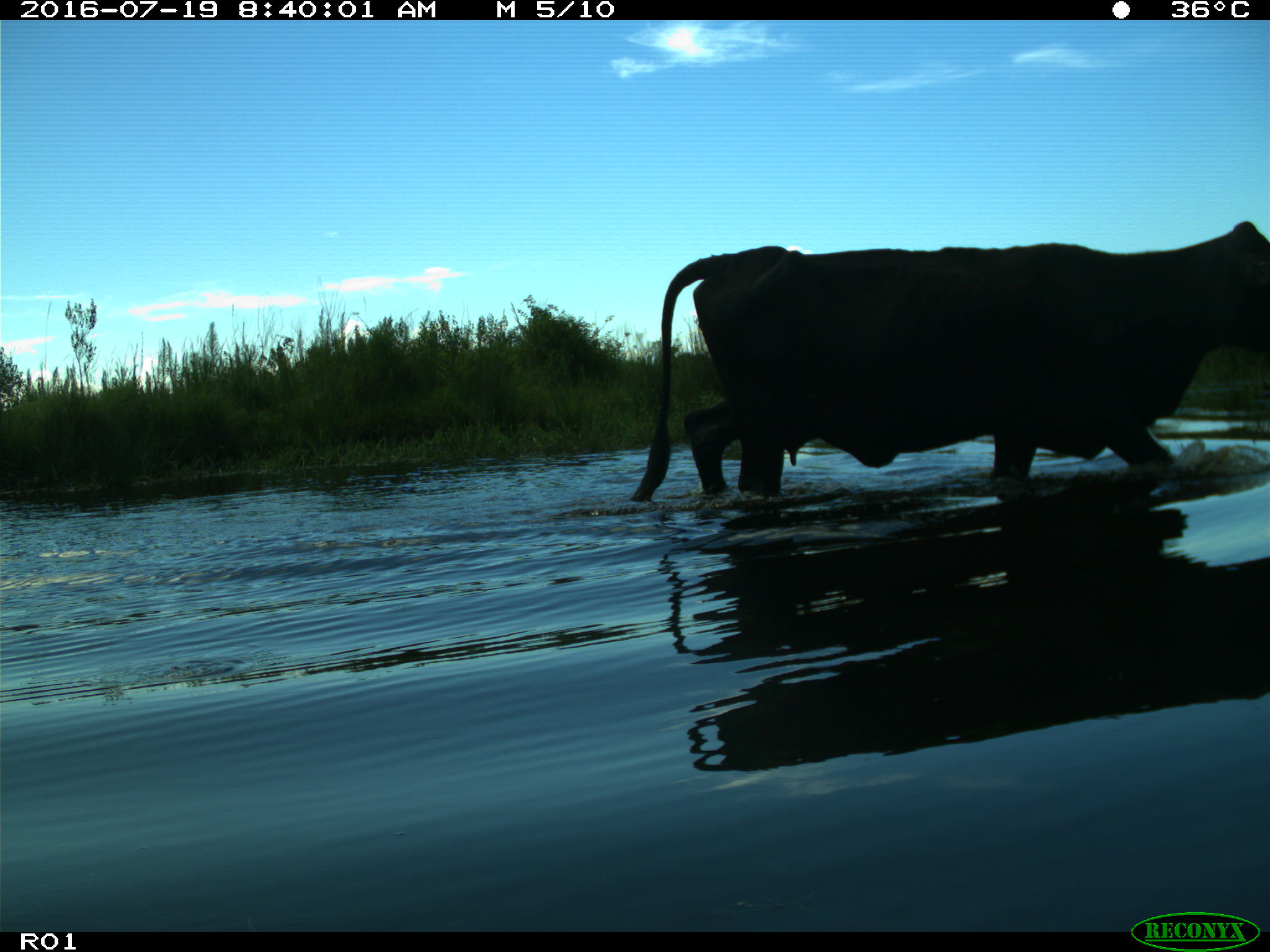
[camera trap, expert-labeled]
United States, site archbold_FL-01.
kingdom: Animalia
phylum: Chordata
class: Mammalia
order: Artiodactyla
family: Bovidae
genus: Bos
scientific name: Bos taurus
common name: domestic cow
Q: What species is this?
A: Bos taurus (domestic cow).